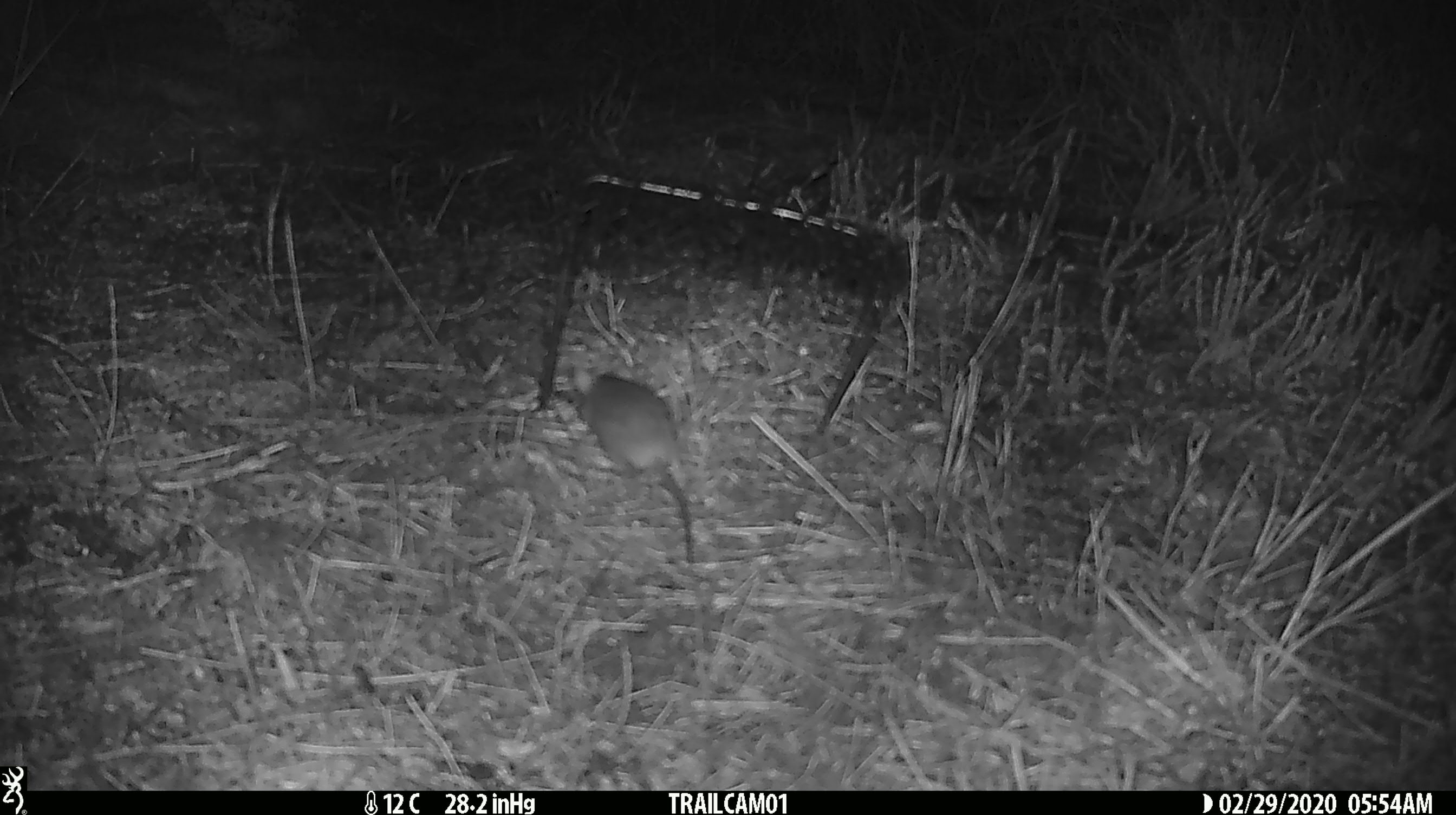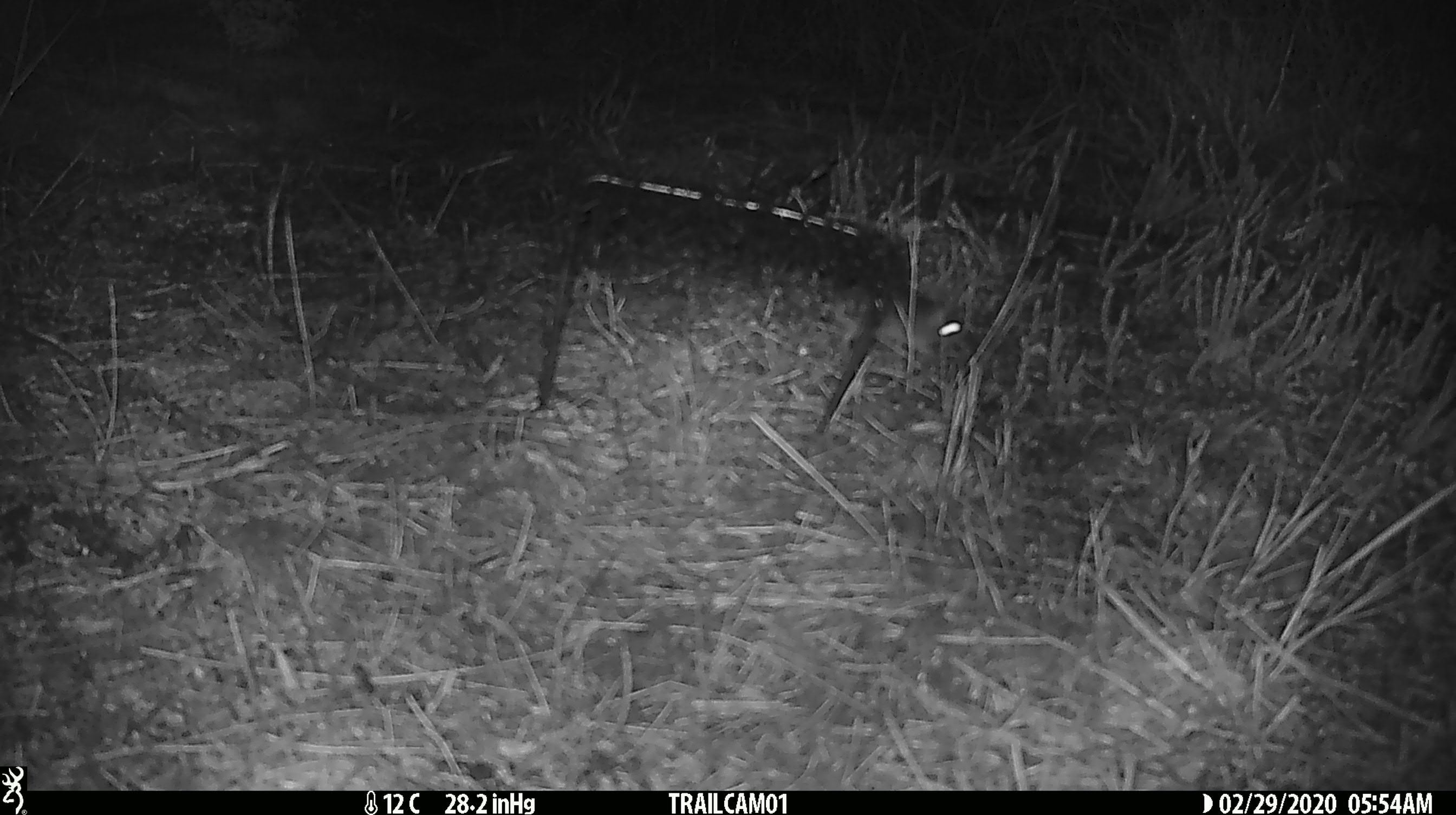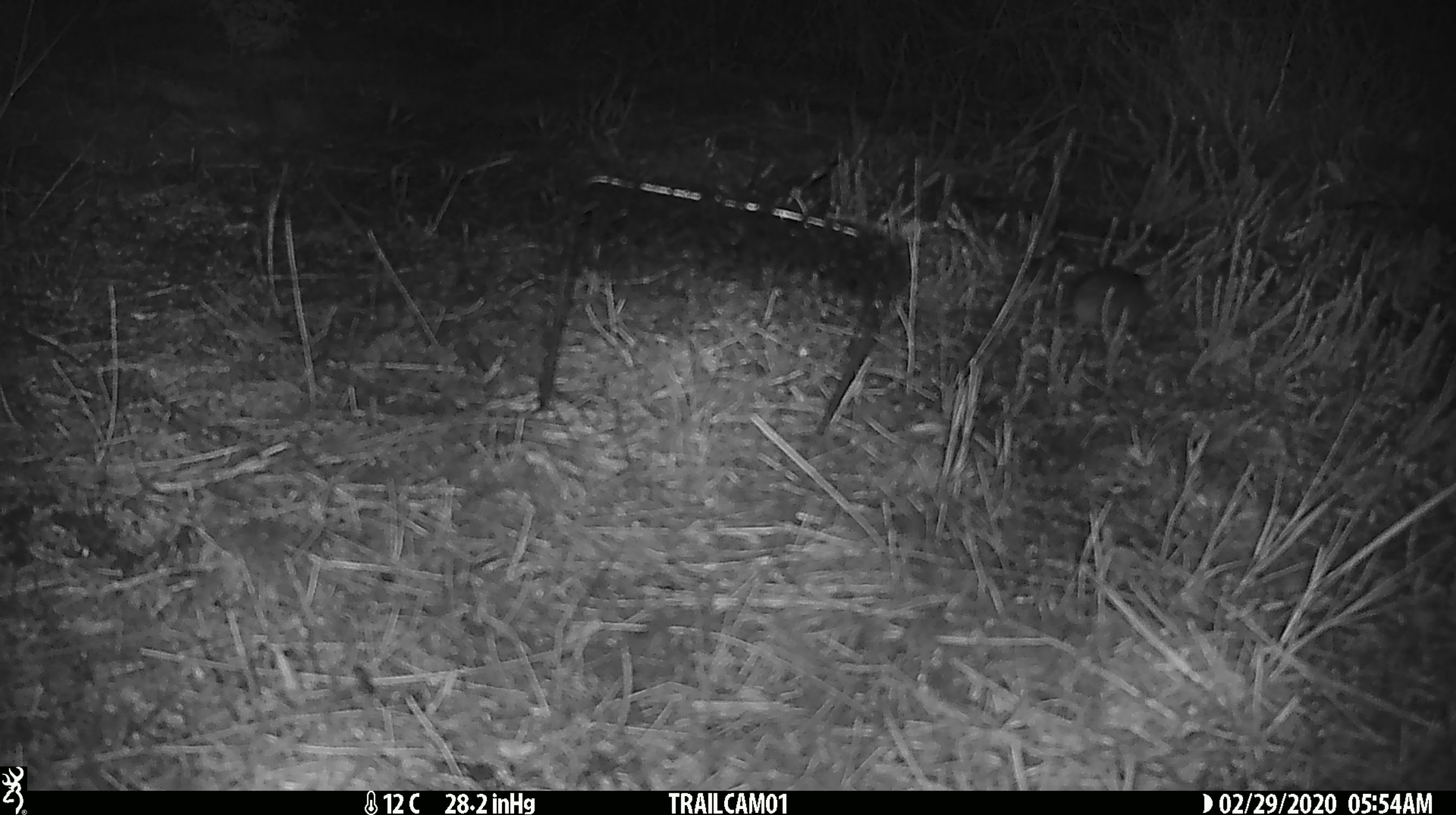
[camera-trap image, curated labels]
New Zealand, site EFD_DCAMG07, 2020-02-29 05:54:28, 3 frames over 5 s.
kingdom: Animalia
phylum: Chordata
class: Mammalia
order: Rodentia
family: Muridae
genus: Mus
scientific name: Mus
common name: mouse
Mouse (Mus).